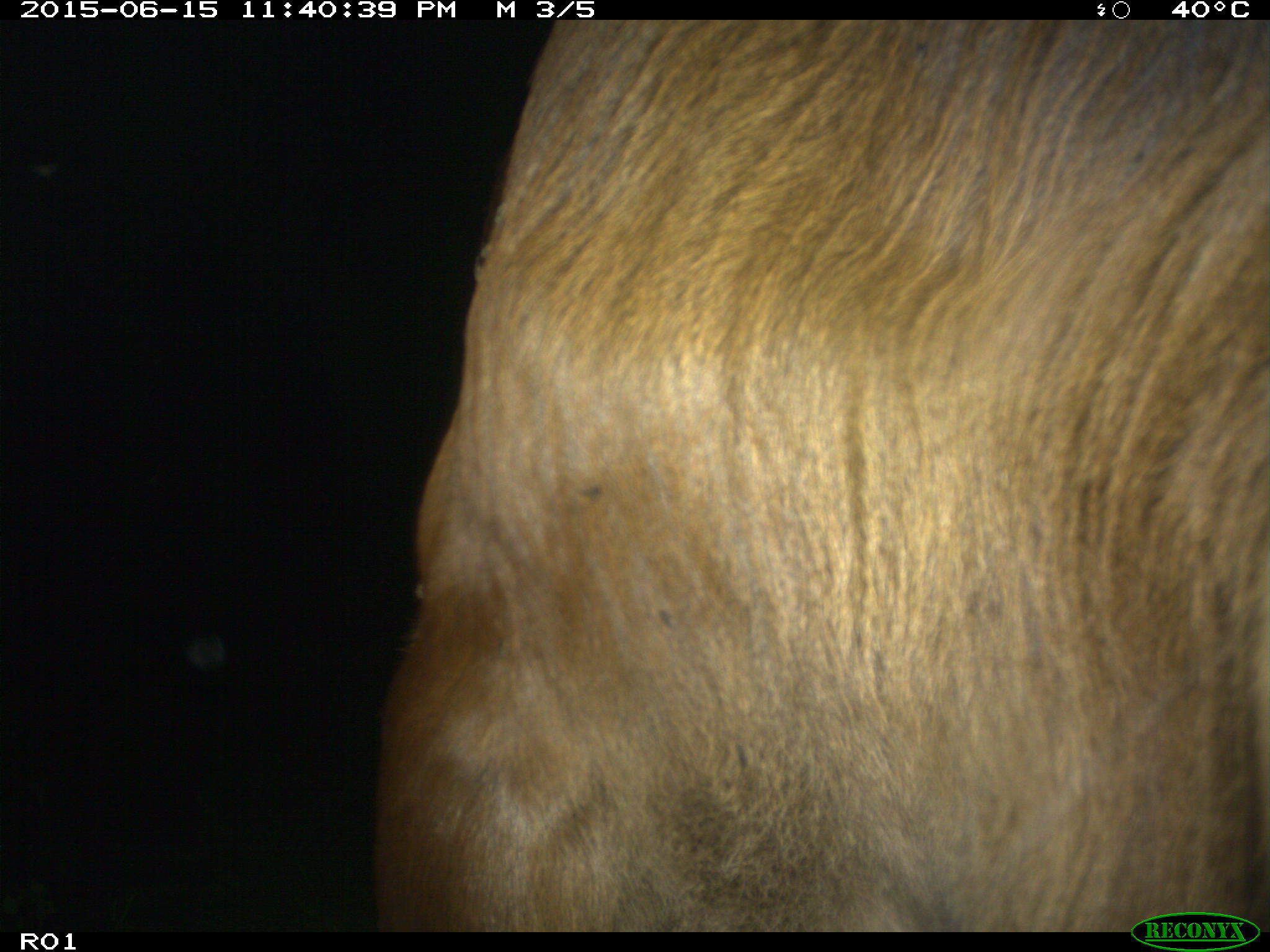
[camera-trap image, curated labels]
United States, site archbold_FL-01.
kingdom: Animalia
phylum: Chordata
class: Mammalia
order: Artiodactyla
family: Bovidae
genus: Bos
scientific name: Bos taurus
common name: domestic cow